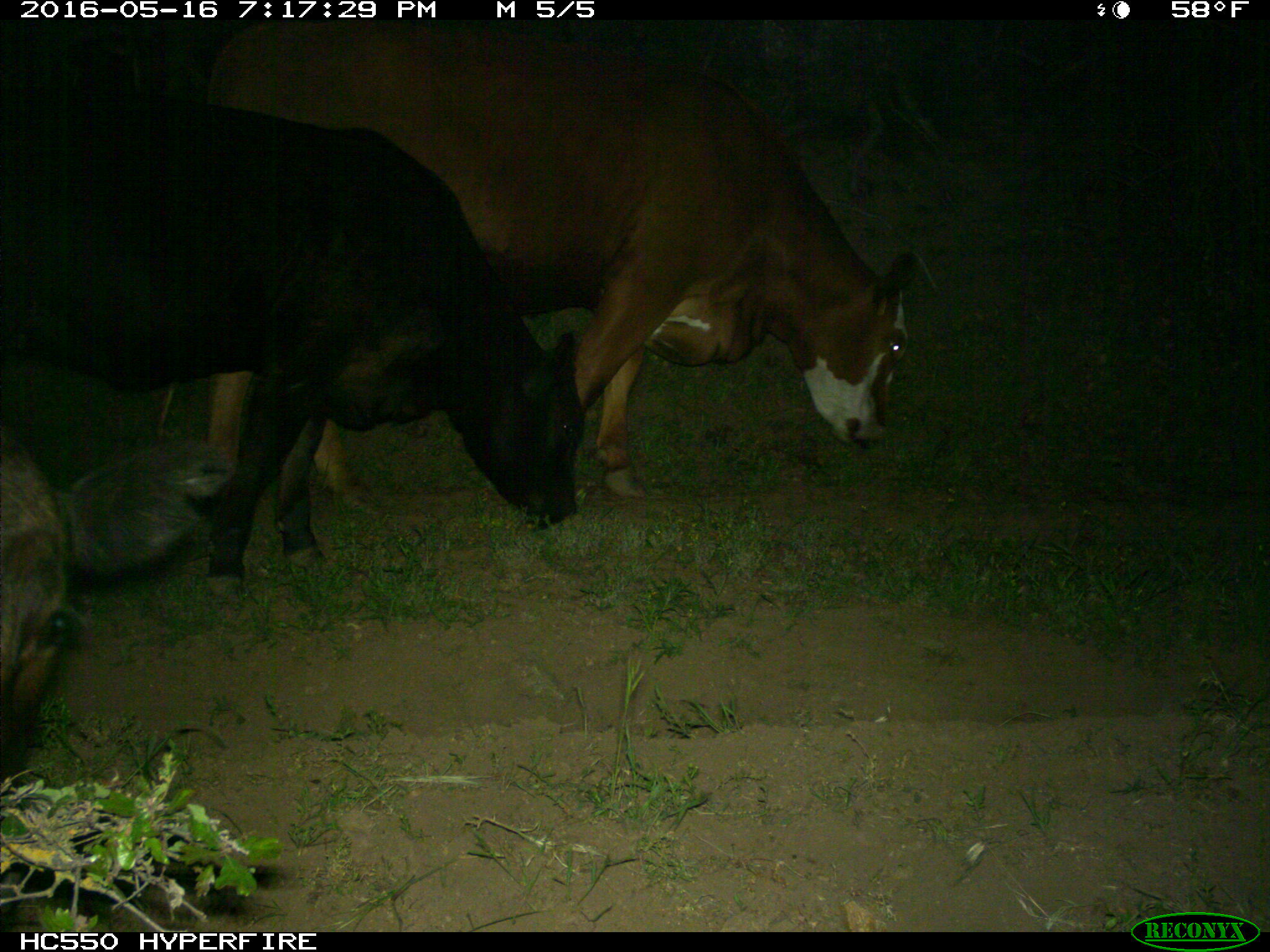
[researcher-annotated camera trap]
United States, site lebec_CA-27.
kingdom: Animalia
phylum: Chordata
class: Mammalia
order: Artiodactyla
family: Bovidae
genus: Bos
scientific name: Bos taurus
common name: domestic cow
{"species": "Bos taurus (domestic cow)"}